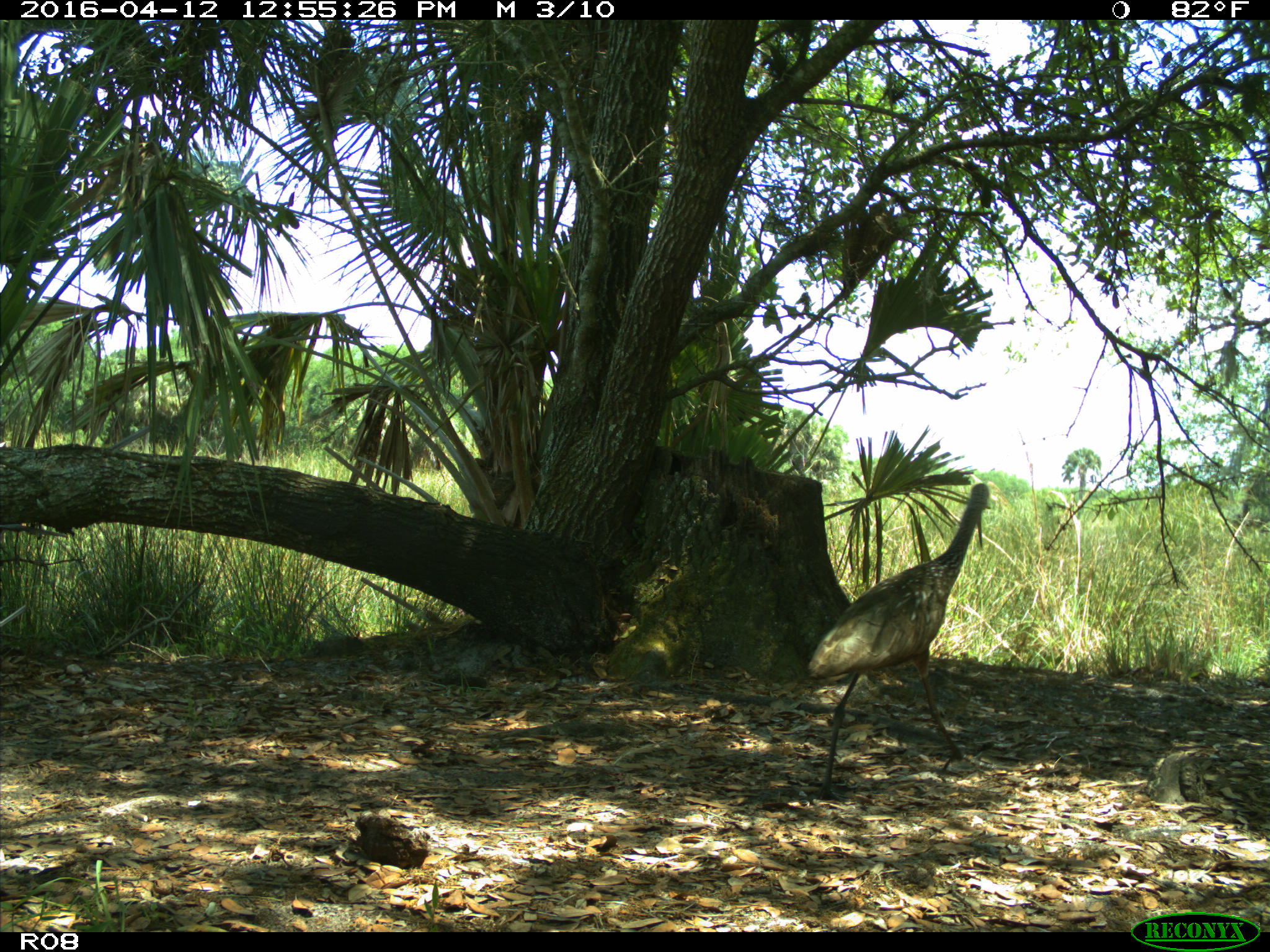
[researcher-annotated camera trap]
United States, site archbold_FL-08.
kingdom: Animalia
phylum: Chordata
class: Aves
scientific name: Aves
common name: birds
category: unidentified bird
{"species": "unidentified bird (birds) (Aves)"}